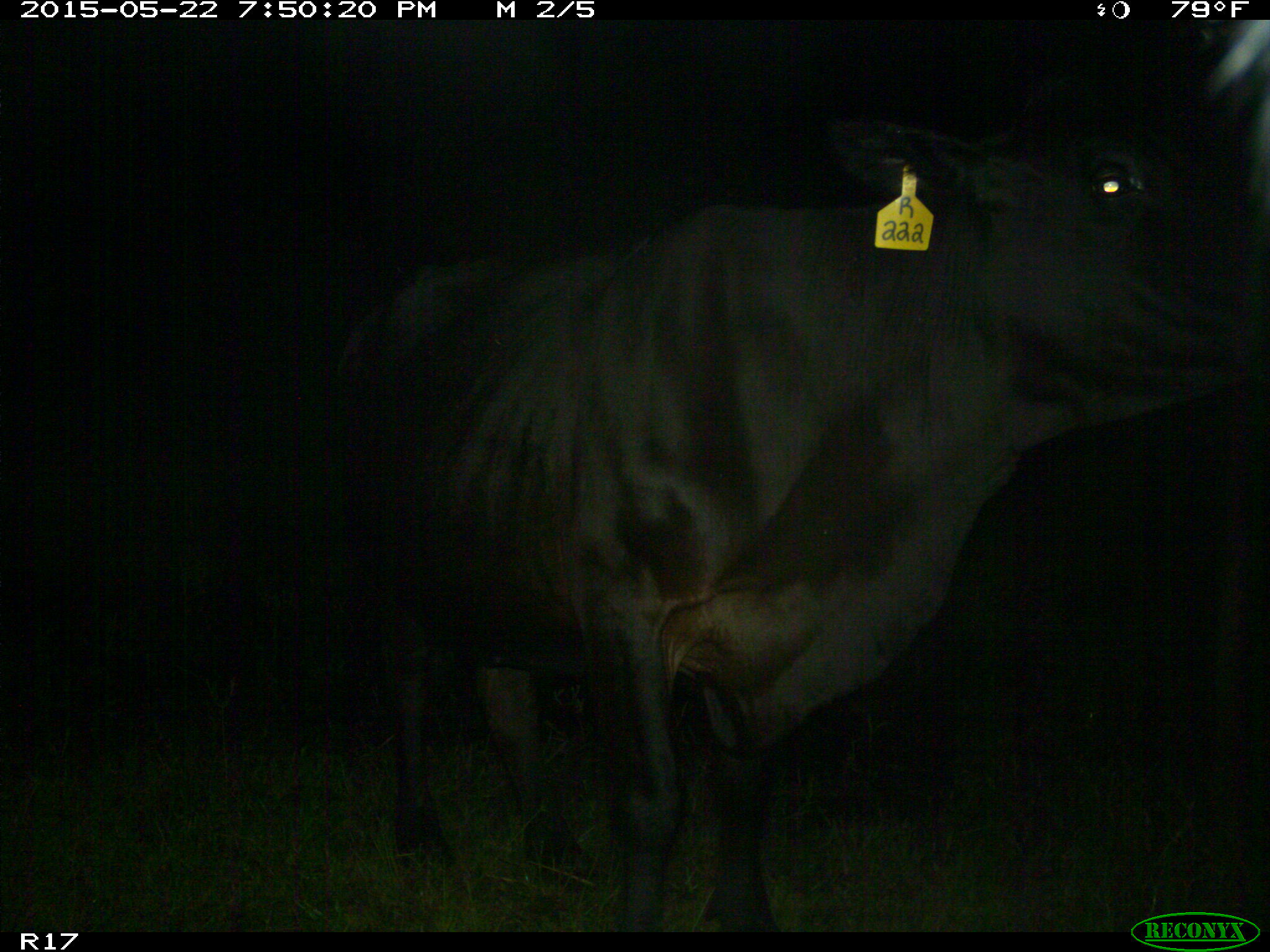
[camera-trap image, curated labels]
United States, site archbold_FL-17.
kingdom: Animalia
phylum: Chordata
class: Mammalia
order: Artiodactyla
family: Bovidae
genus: Bos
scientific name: Bos taurus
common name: domestic cow